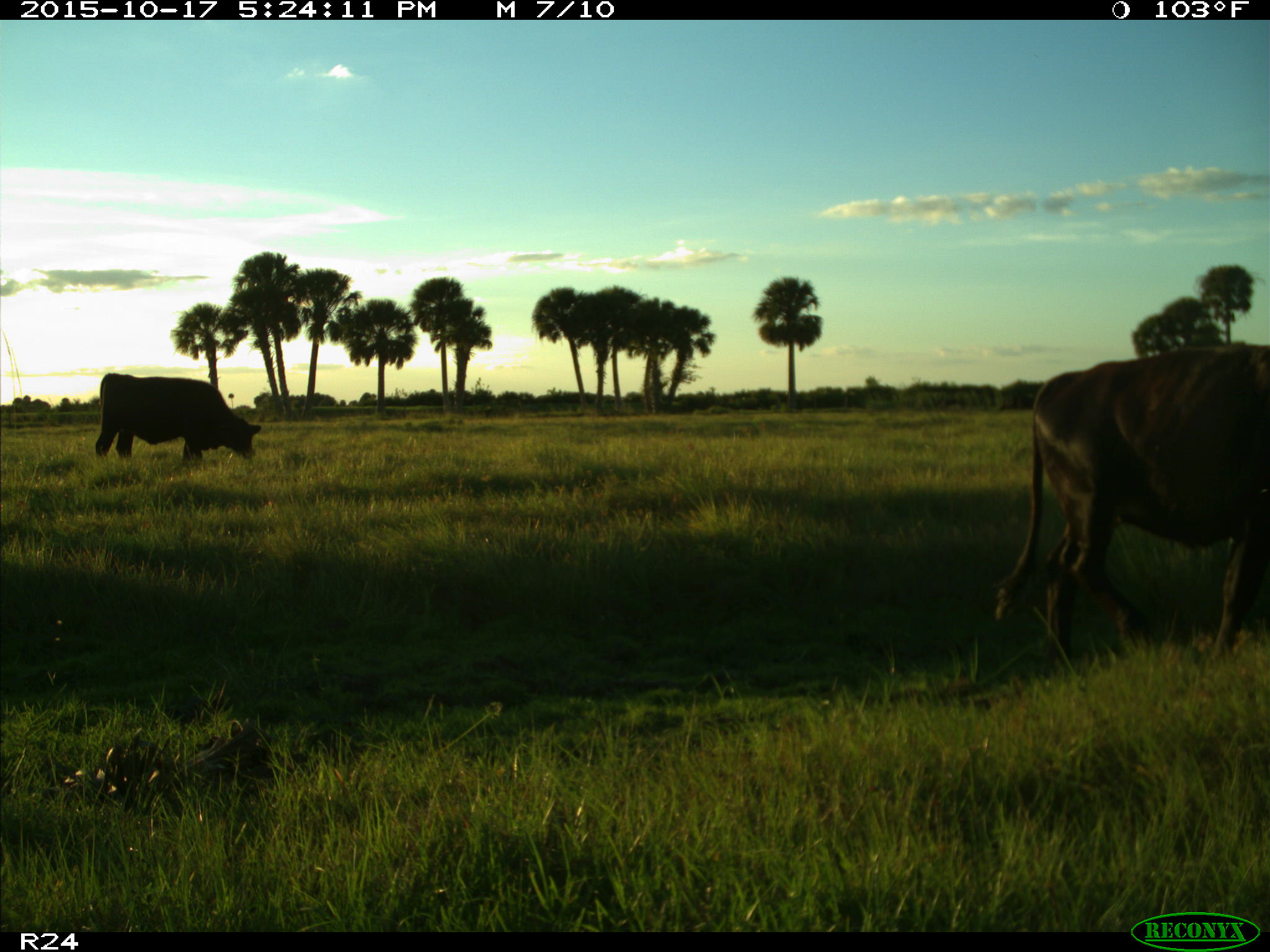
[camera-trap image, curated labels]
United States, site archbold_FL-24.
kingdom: Animalia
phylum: Chordata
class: Mammalia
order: Artiodactyla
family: Bovidae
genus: Bos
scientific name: Bos taurus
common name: domestic cow